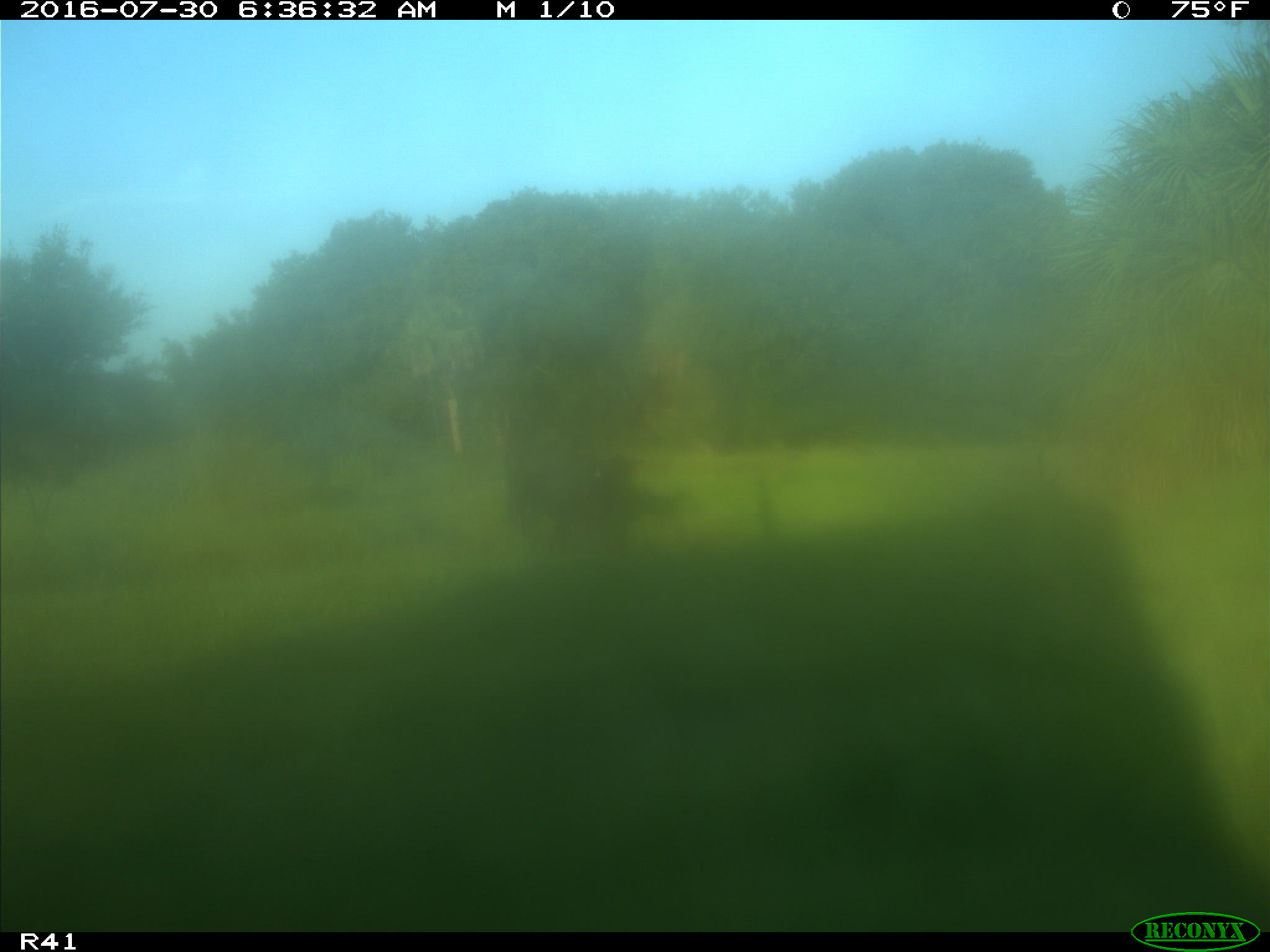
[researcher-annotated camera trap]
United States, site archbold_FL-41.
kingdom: Animalia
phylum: Chordata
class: Mammalia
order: Artiodactyla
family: Bovidae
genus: Bos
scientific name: Bos taurus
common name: domestic cow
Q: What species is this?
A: Bos taurus (domestic cow).